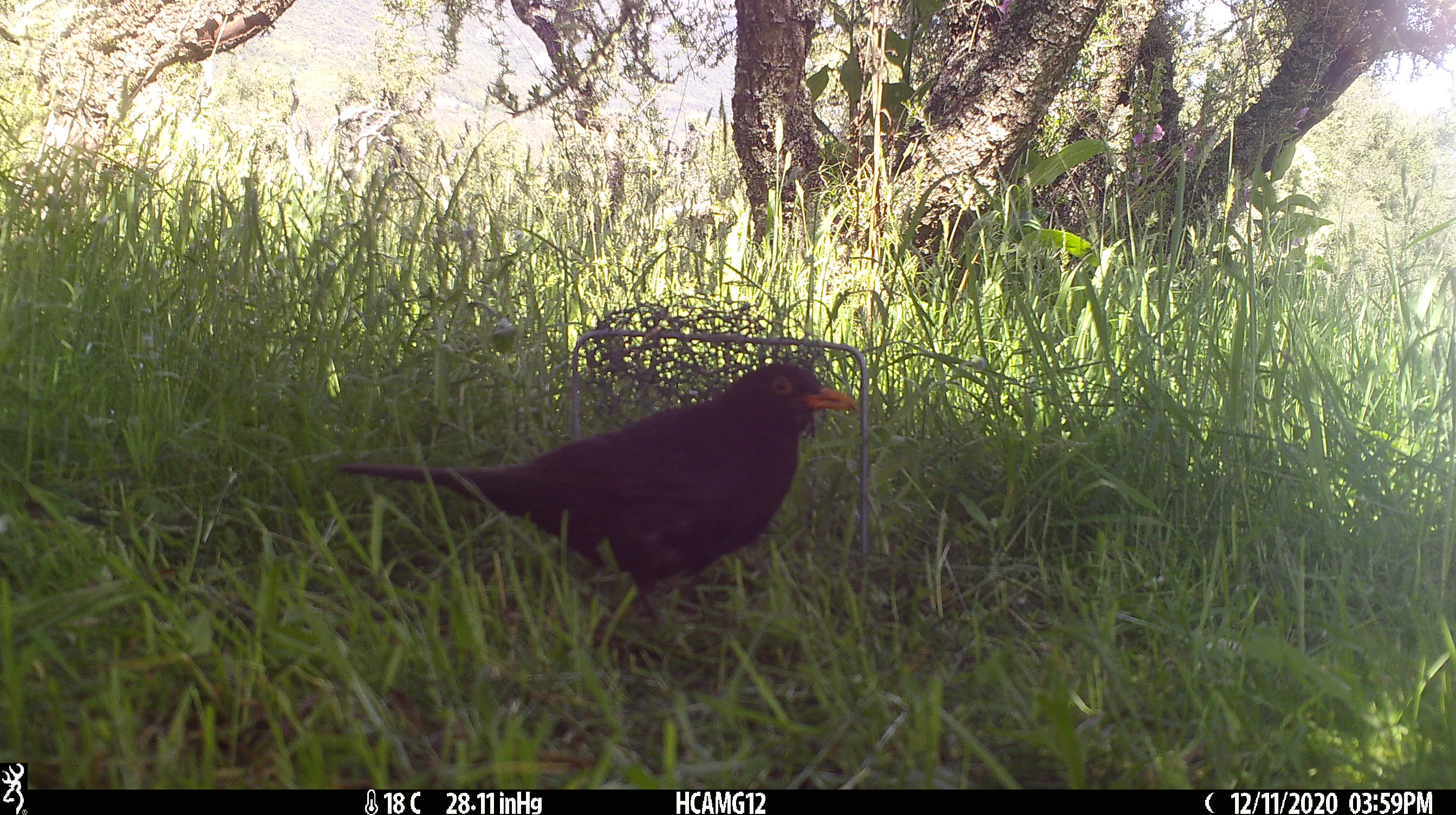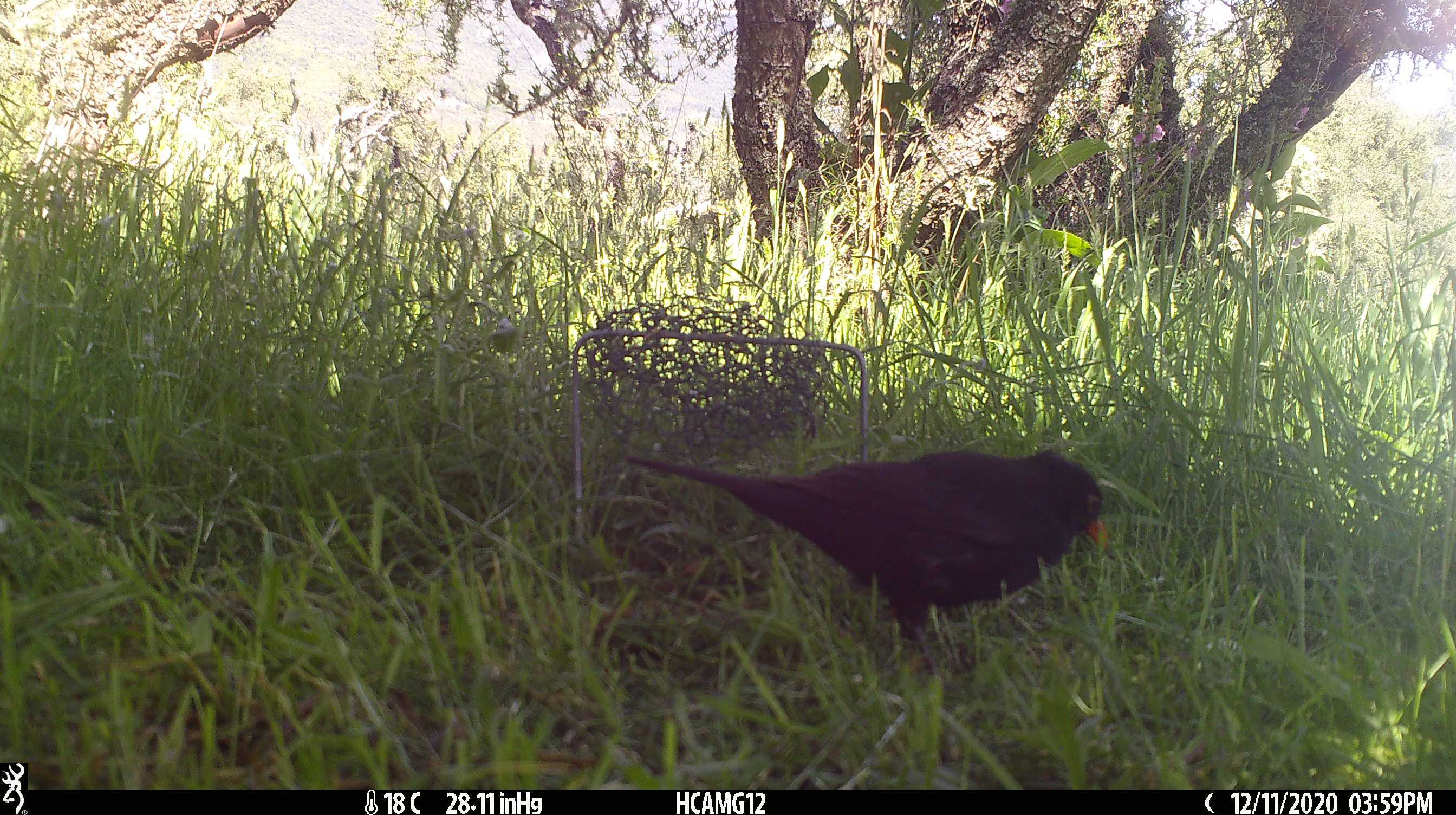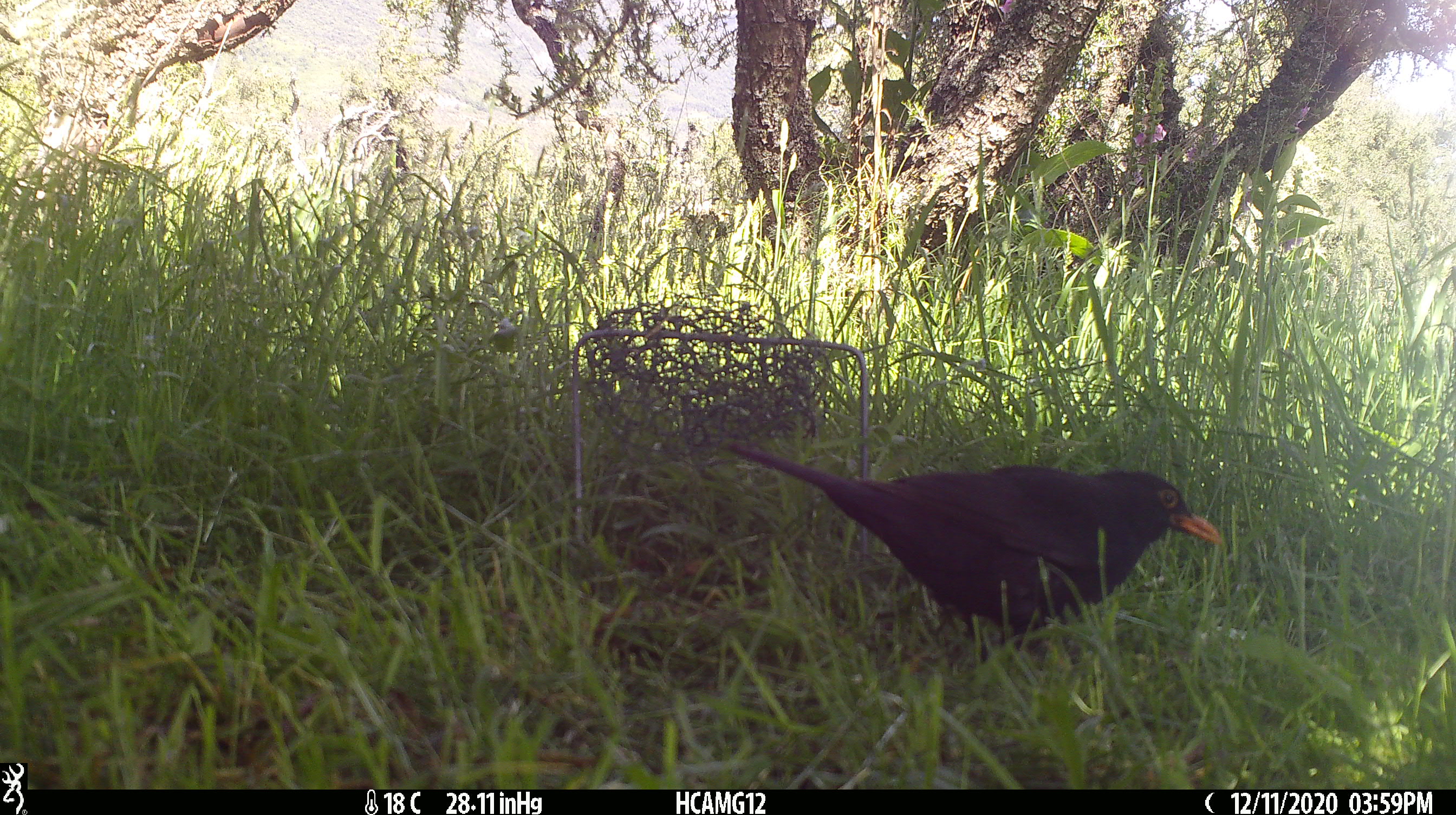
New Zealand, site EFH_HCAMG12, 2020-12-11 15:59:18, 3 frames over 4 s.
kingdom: Animalia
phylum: Chordata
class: Aves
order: Passeriformes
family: Turdidae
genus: Turdus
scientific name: Turdus merula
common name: eurasian blackbird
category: blackbird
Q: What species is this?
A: Blackbird (eurasian blackbird) (Turdus merula).